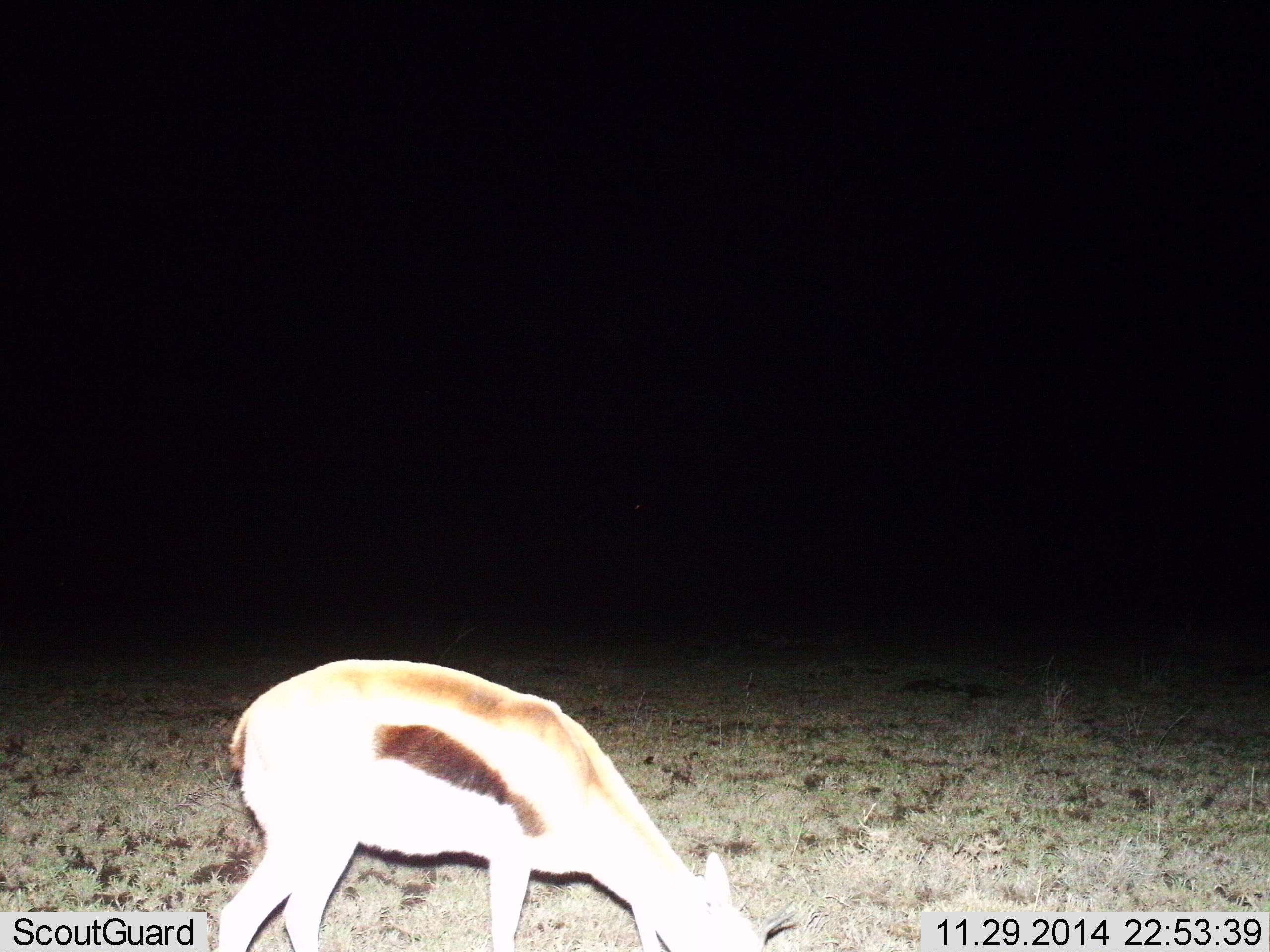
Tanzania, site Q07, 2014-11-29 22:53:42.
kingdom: Animalia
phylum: Chordata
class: Mammalia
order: Artiodactyla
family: Bovidae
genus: Eudorcas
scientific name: Eudorcas thomsonii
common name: thomson's gazelle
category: gazellethomsons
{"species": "gazellethomsons (thomson's gazelle) (Eudorcas thomsonii)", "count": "1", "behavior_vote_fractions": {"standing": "20%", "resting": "0%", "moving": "0%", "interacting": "0%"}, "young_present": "0%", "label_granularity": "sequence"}